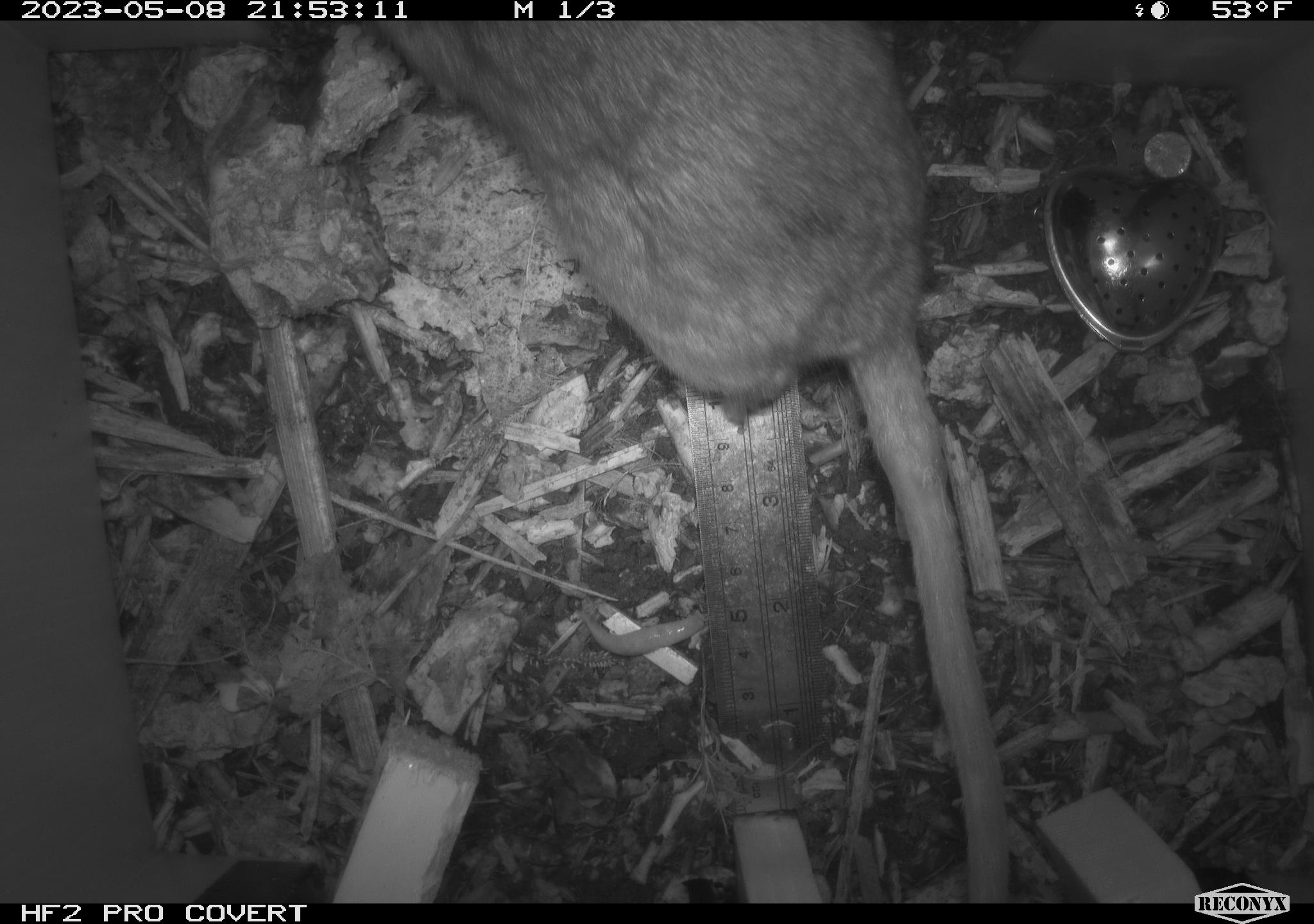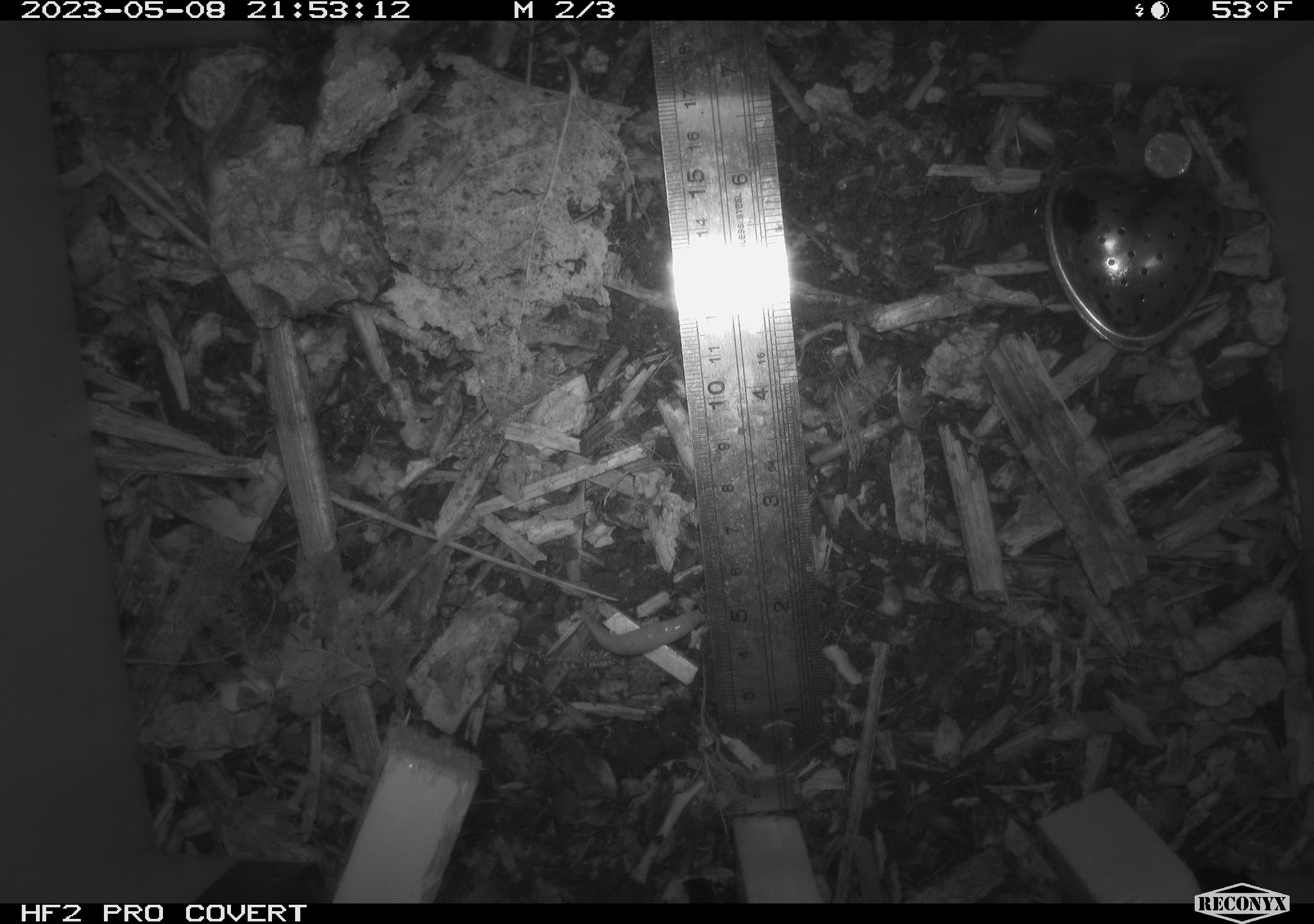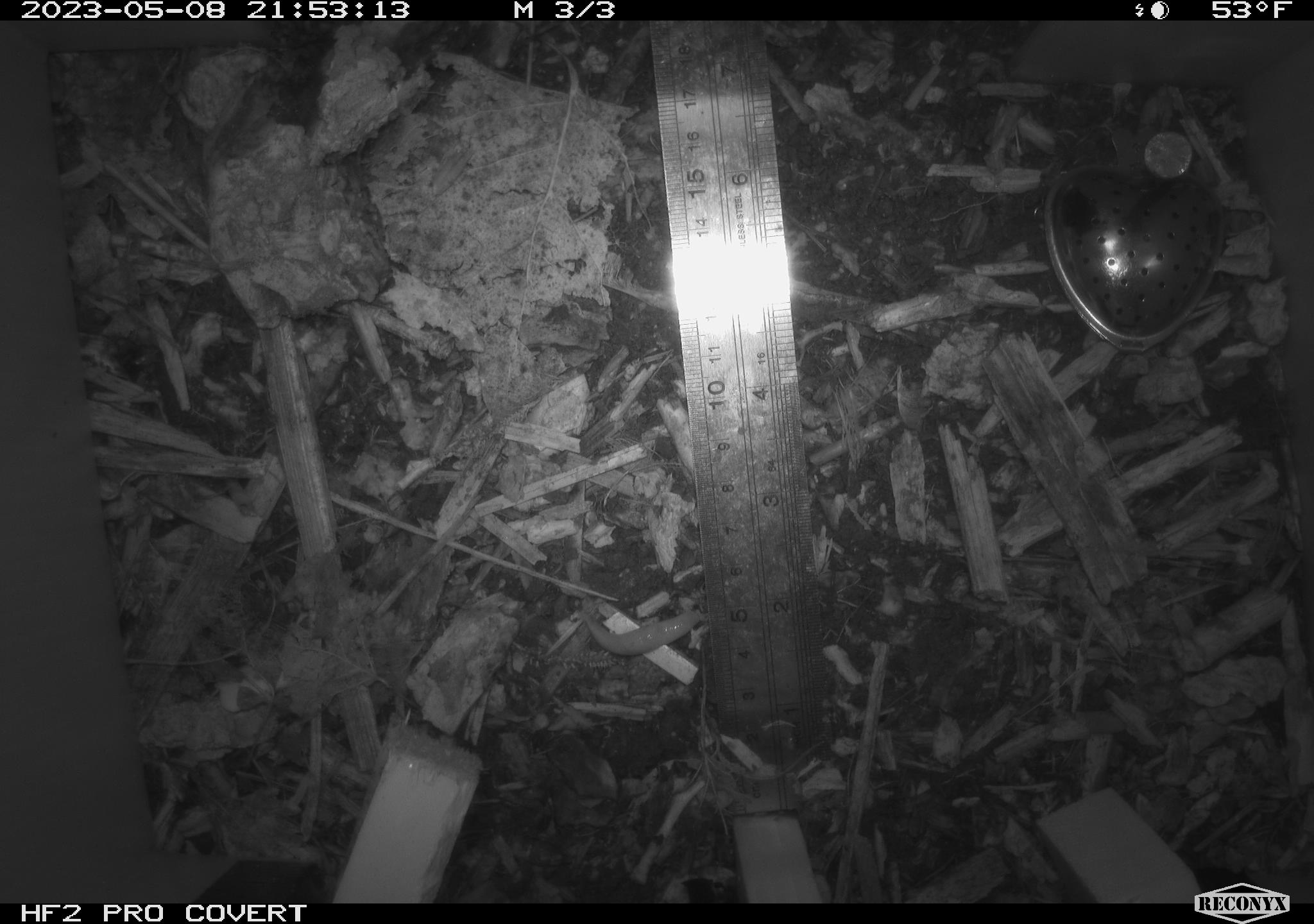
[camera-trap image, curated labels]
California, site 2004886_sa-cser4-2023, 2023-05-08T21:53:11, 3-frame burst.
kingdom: Animalia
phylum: Chordata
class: Mammalia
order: Rodentia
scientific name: Rodentia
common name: mouse species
Mouse species (Rodentia).